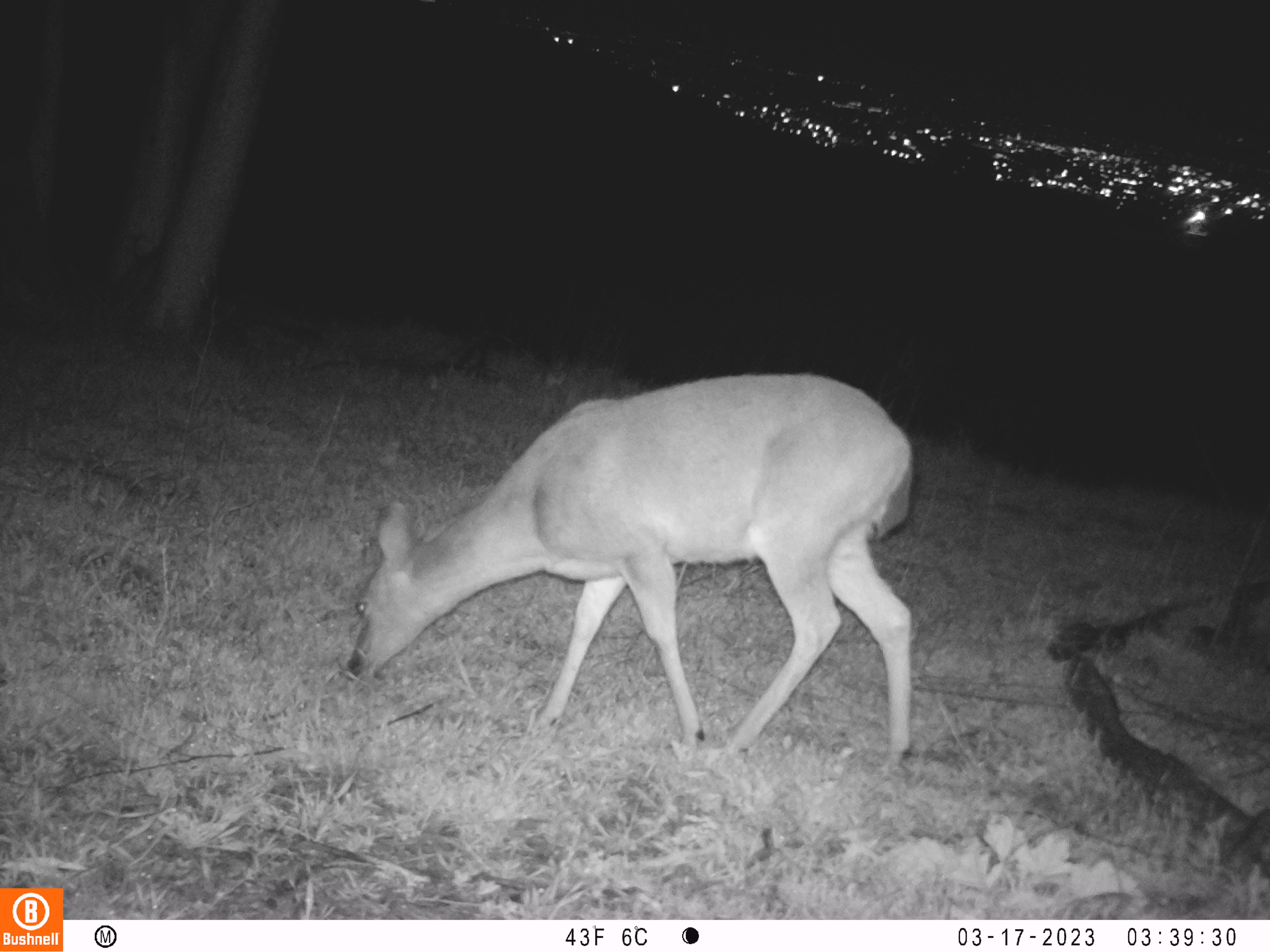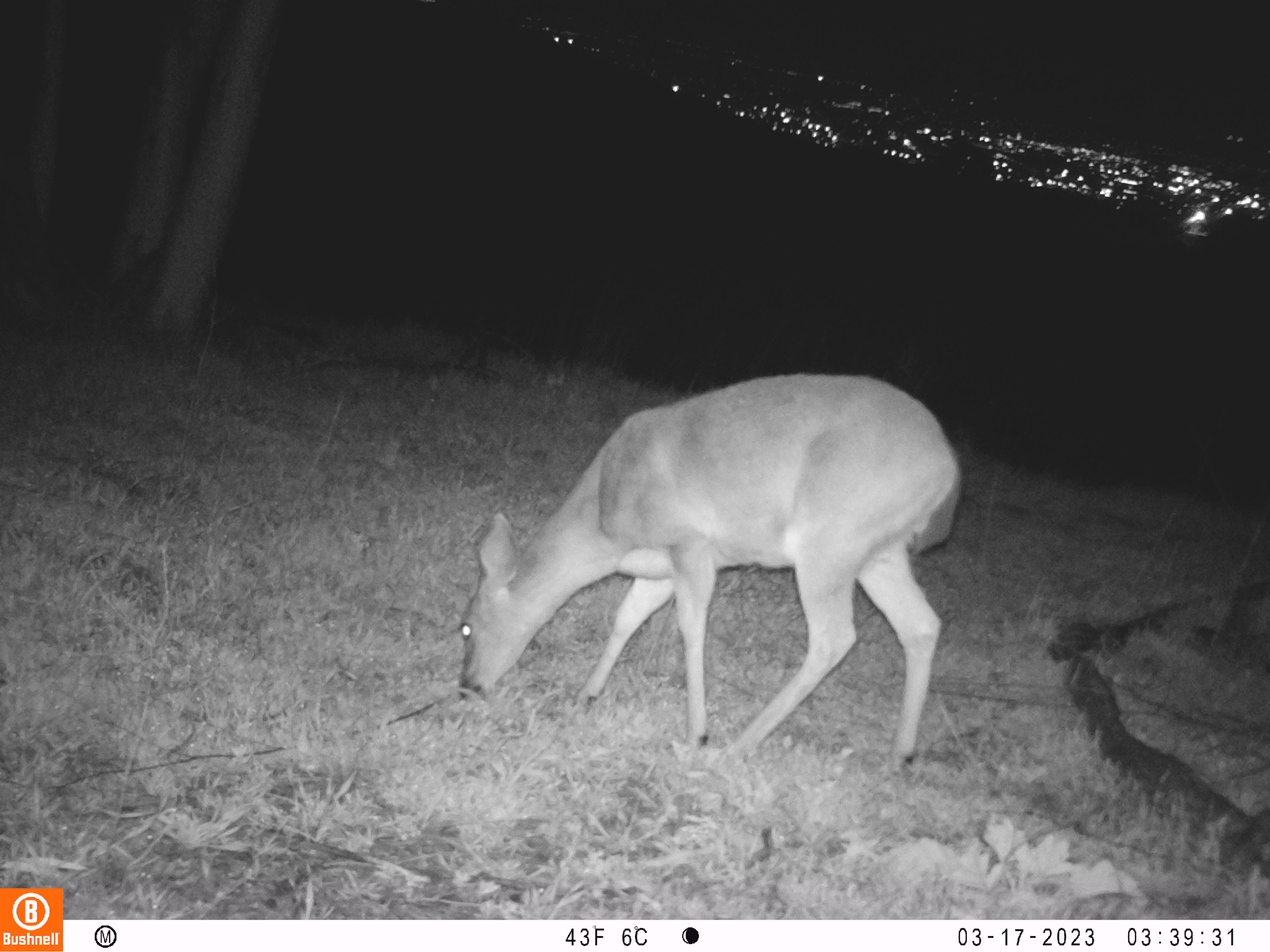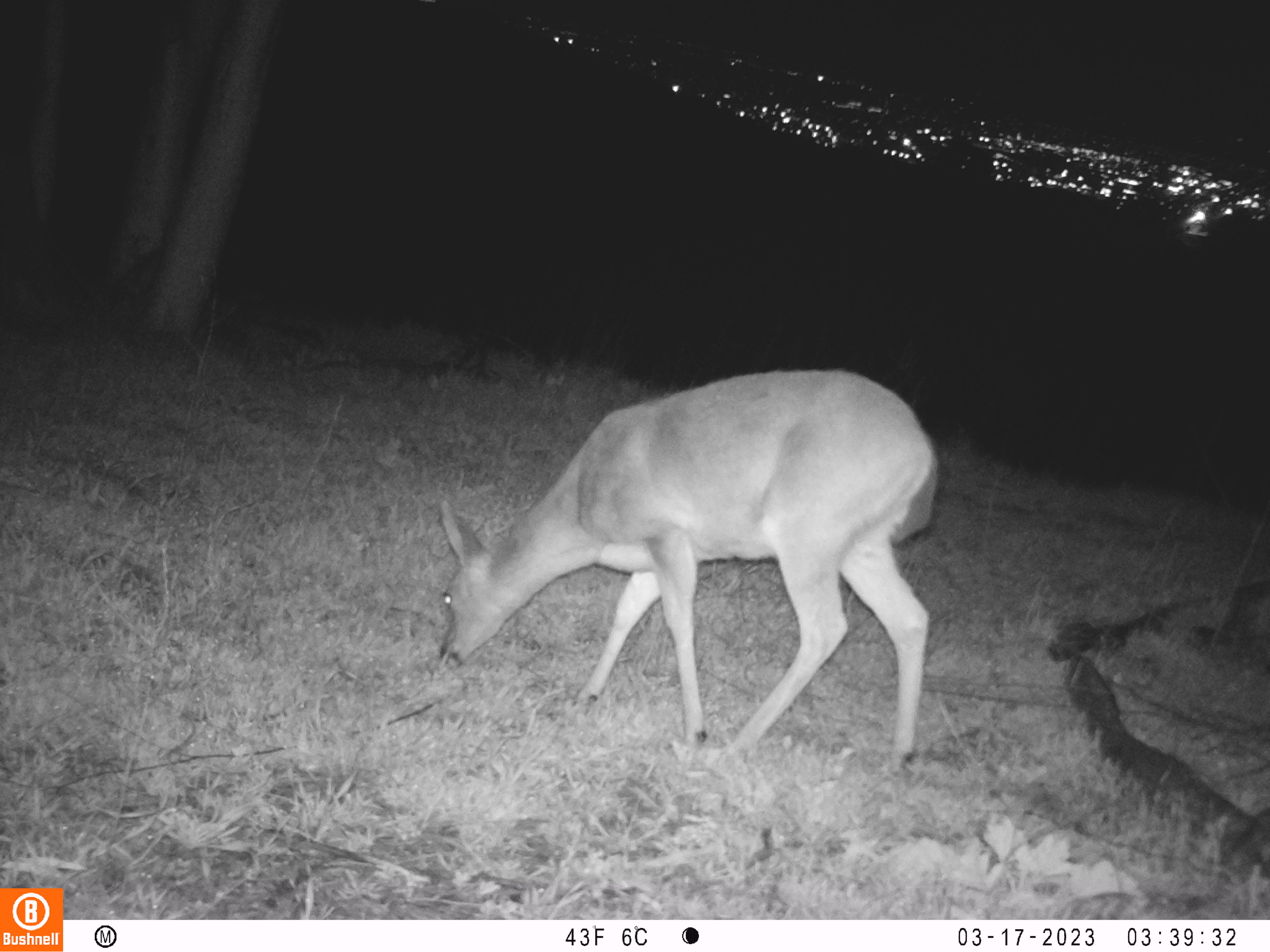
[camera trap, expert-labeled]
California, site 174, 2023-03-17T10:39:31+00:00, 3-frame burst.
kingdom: Animalia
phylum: Chordata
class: Mammalia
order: Artiodactyla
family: Cervidae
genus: Odocoileus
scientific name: Odocoileus hemionus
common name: mule deer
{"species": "mule deer (Odocoileus hemionus)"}